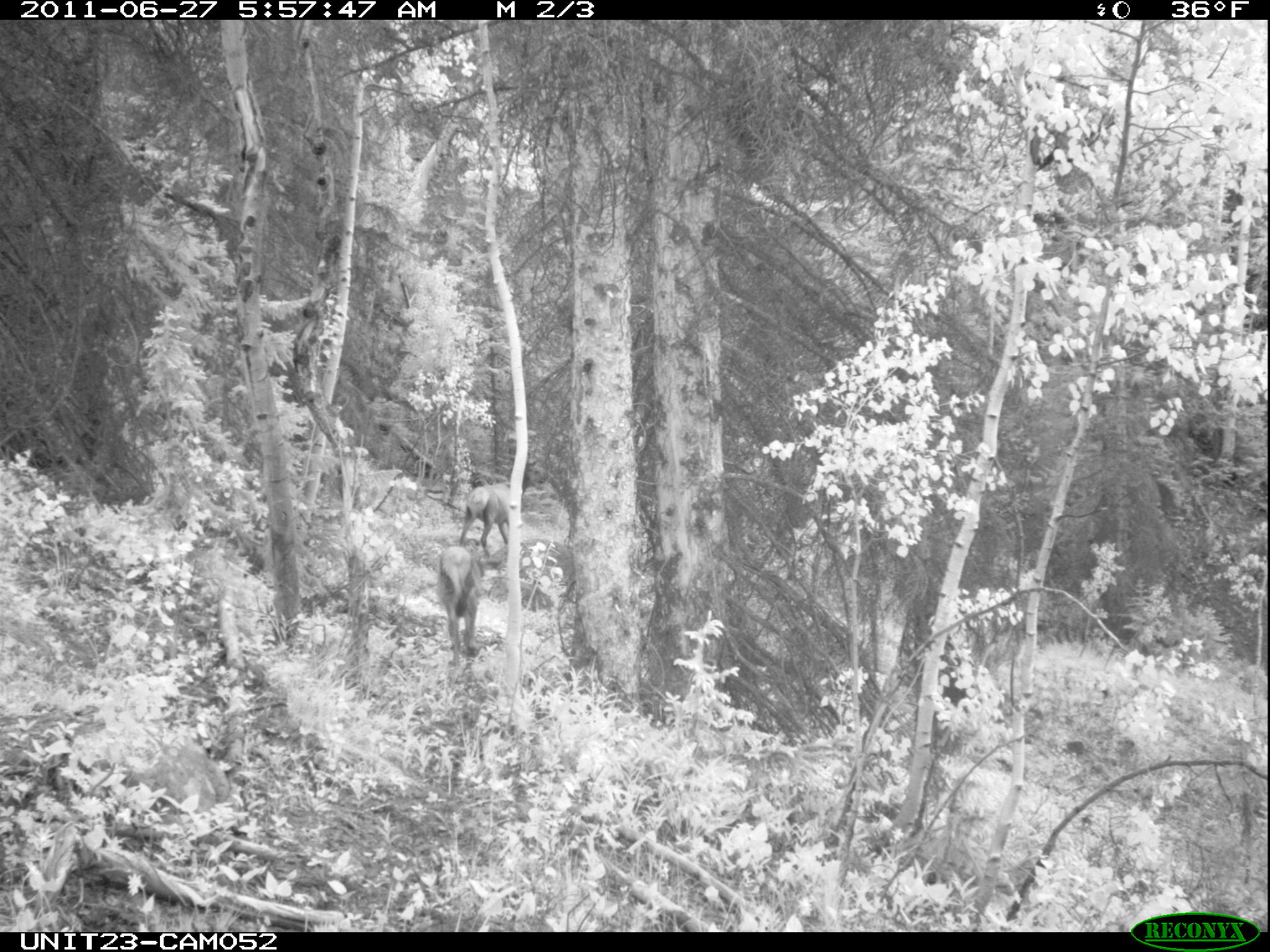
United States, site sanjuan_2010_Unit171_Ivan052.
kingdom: Animalia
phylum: Chordata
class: Mammalia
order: Artiodactyla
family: Cervidae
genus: Cervus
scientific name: Cervus elaphus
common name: red deer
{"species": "Cervus elaphus (red deer)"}